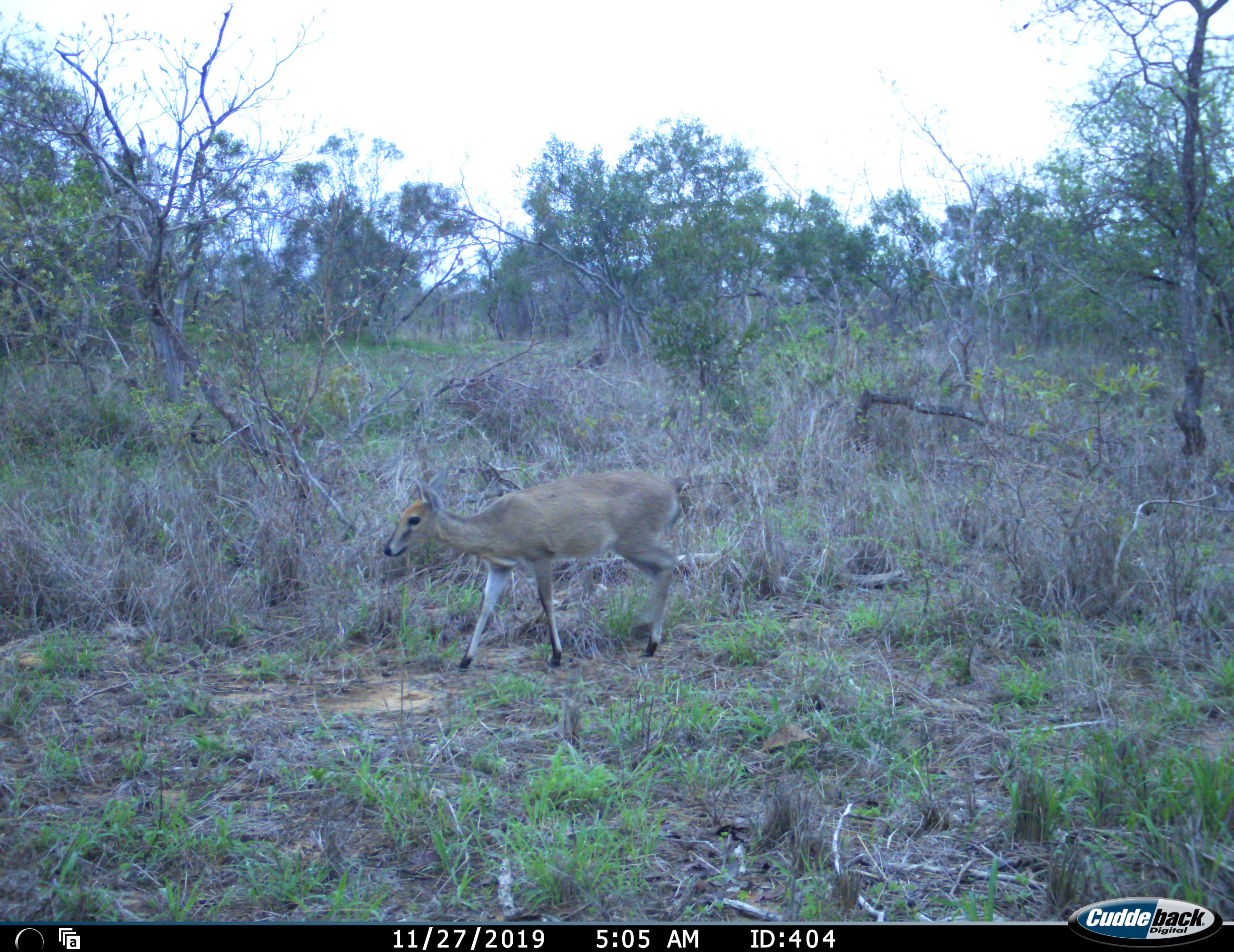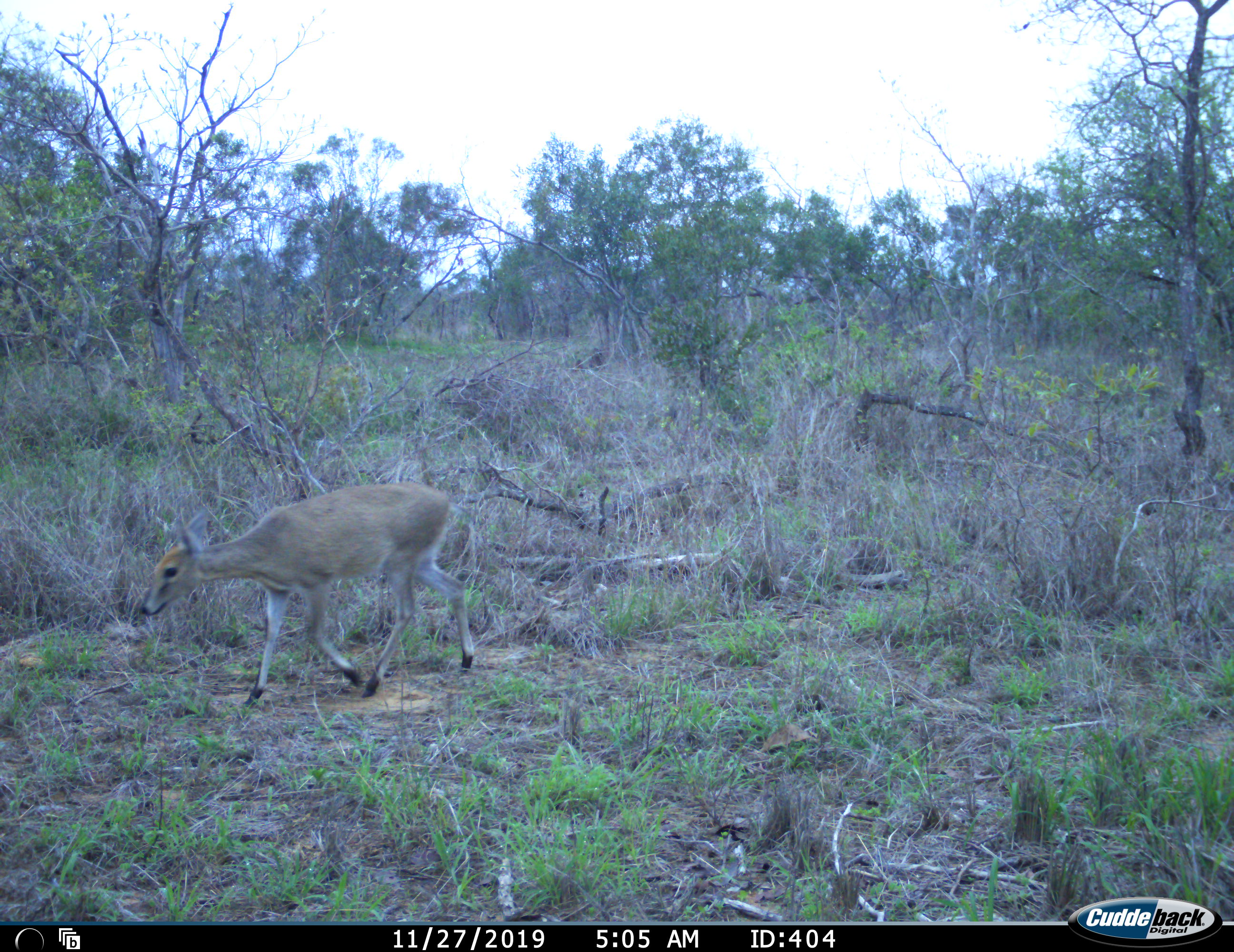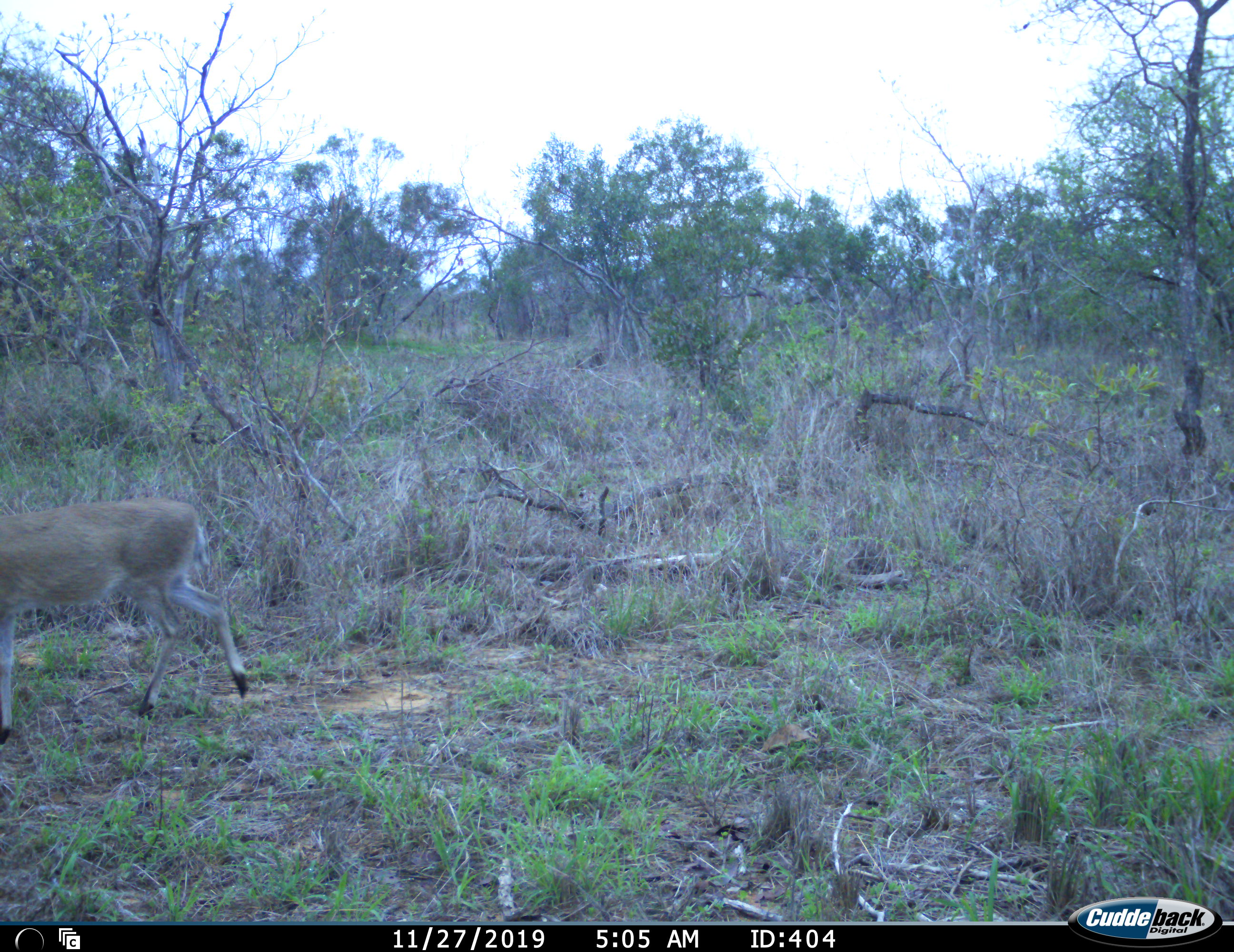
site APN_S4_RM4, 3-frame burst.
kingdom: Animalia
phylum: Chordata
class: Mammalia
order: Artiodactyla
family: Bovidae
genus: Sylvicapra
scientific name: Sylvicapra grimmia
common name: common duiker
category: duikercommongrey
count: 1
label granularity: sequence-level